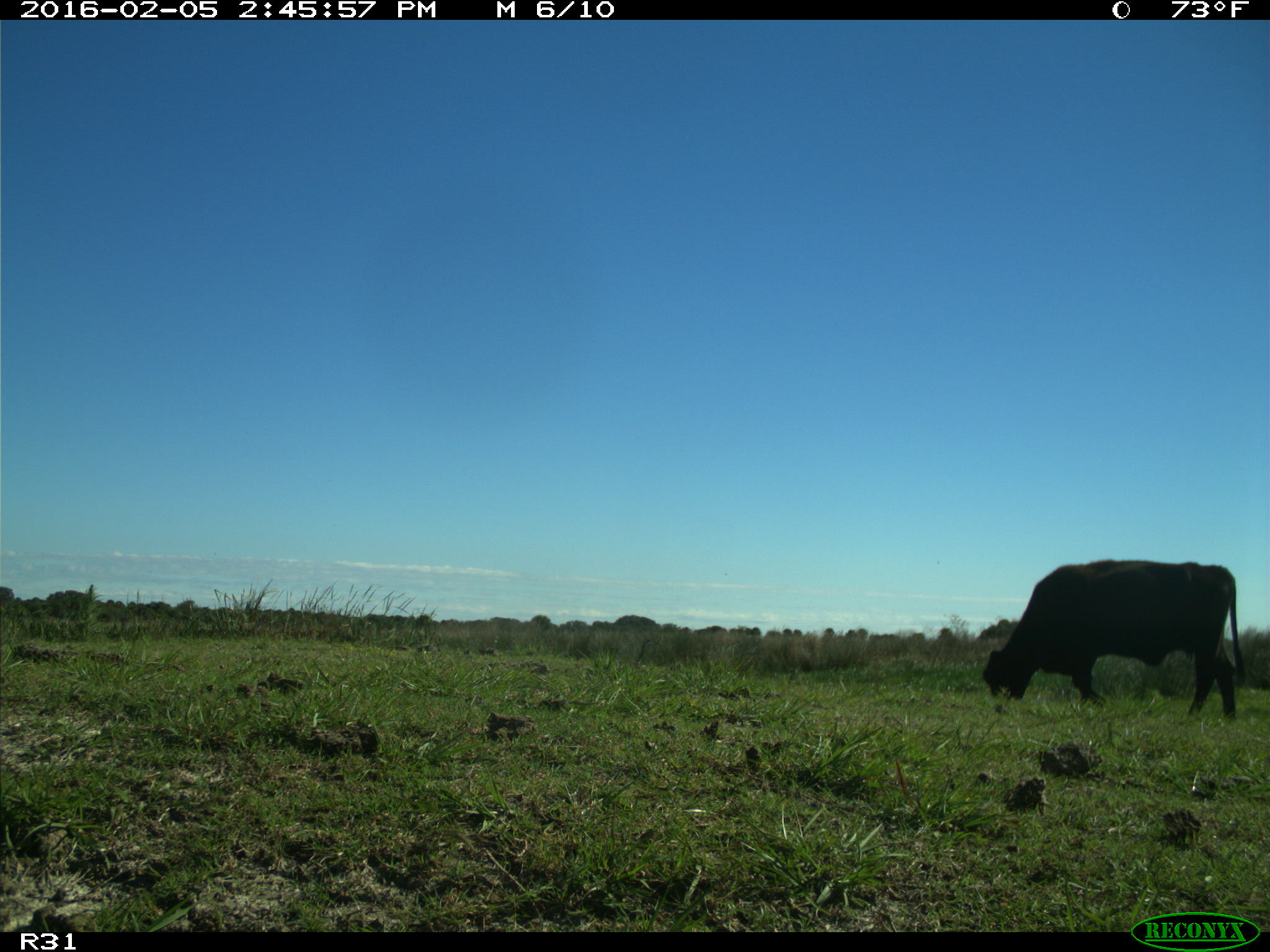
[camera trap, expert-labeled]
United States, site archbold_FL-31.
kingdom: Animalia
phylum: Chordata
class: Mammalia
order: Artiodactyla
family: Bovidae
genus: Bos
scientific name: Bos taurus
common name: domestic cow